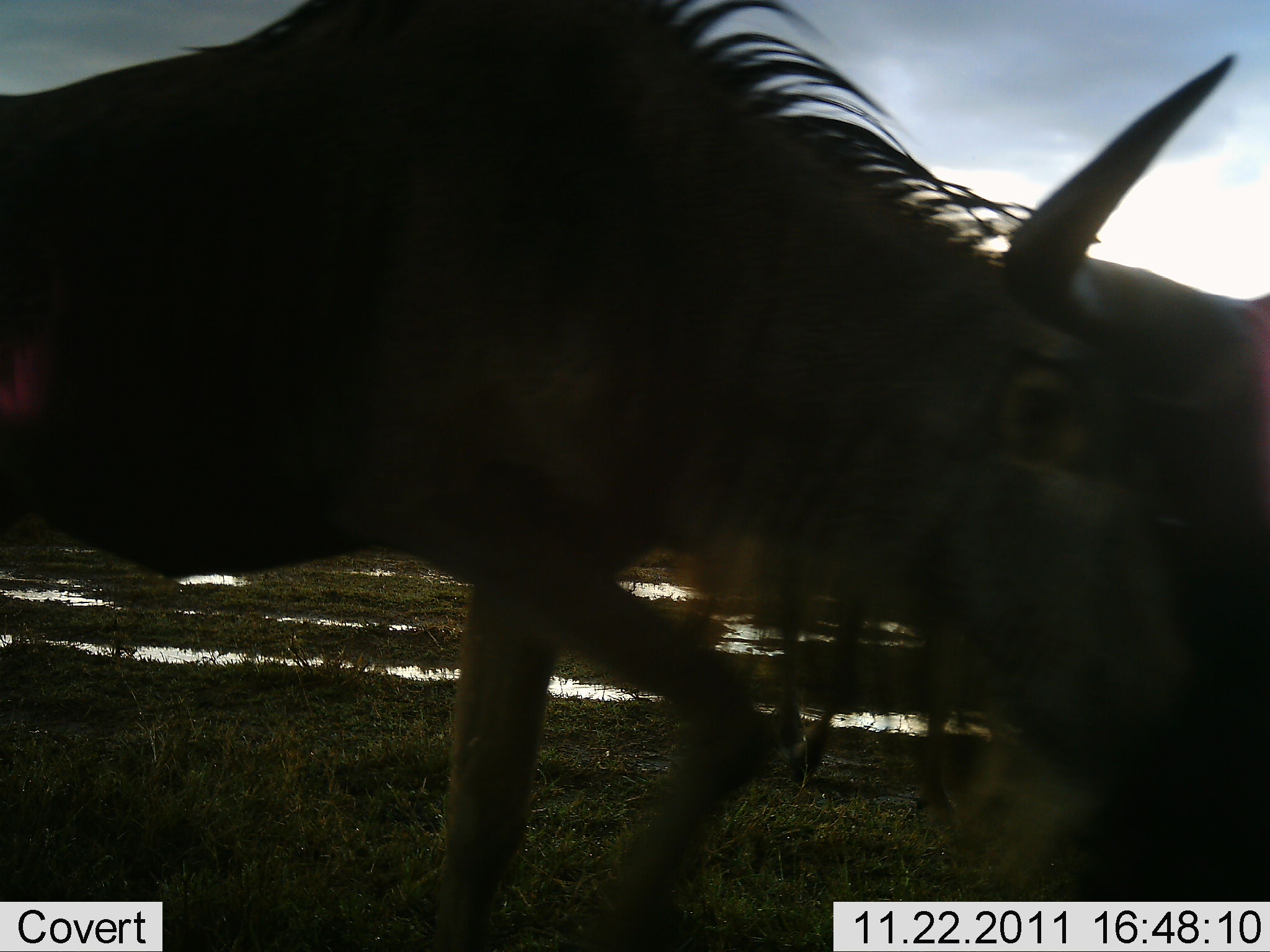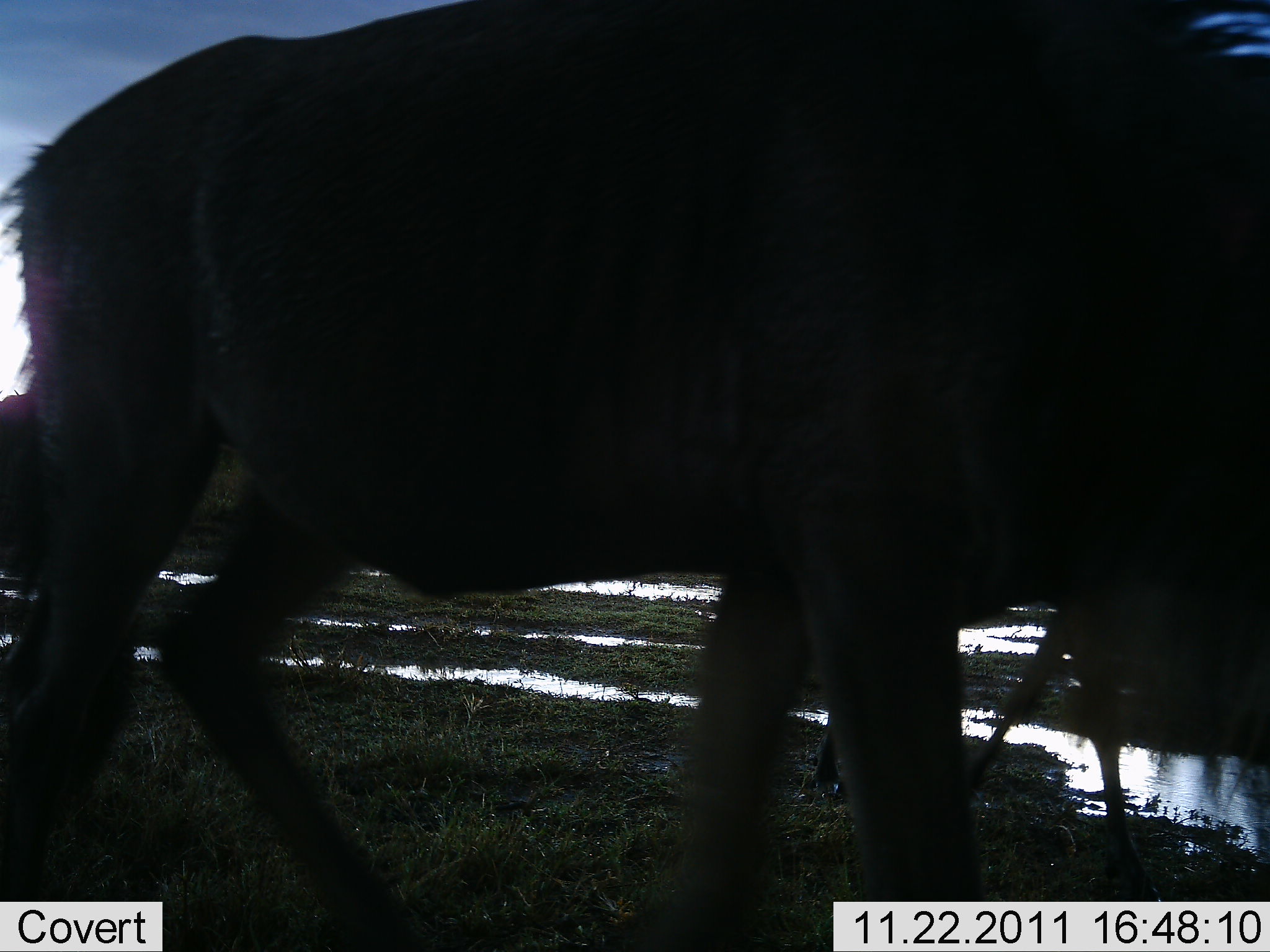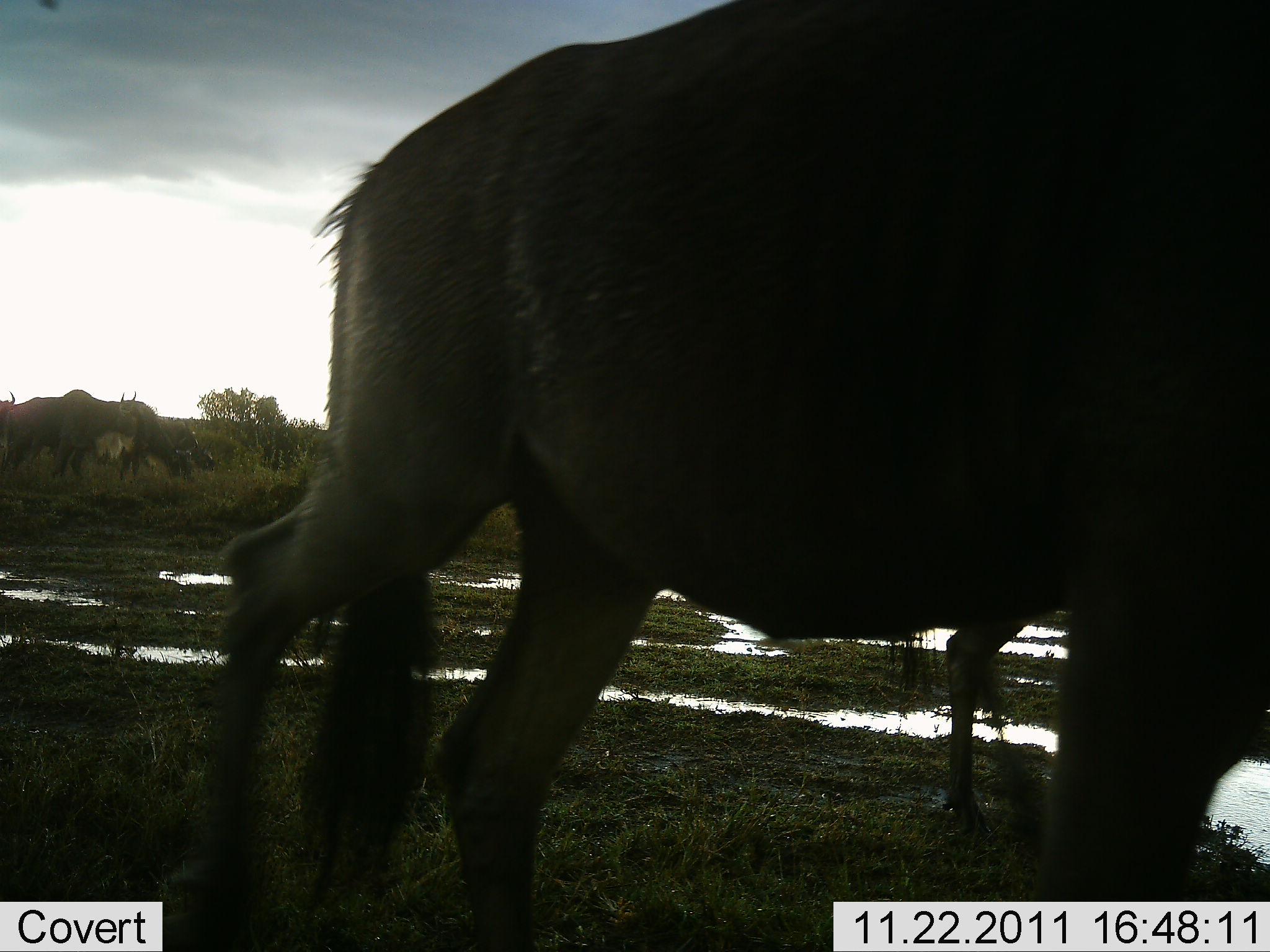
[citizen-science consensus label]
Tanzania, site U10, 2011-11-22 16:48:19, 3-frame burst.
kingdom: Animalia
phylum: Chordata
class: Mammalia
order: Artiodactyla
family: Bovidae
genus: Connochaetes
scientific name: Connochaetes taurinus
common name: blue wildebeest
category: wildebeest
Wildebeest (blue wildebeest) (Connochaetes taurinus), count 1. Behavior (volunteer vote fractions): standing 9%, resting 0%, moving 100%, interacting 0%. Young present (vote fraction): 18%. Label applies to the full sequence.